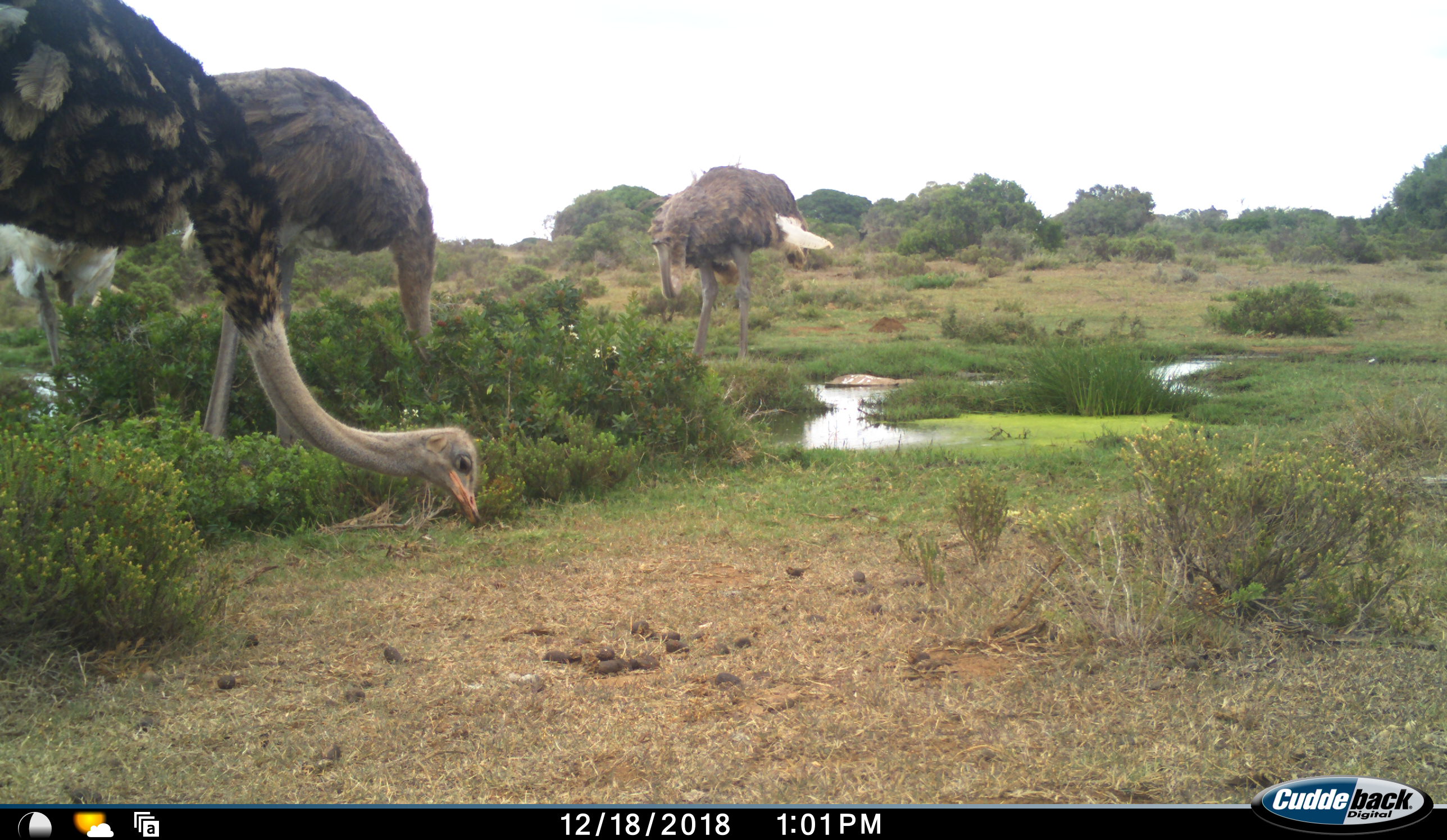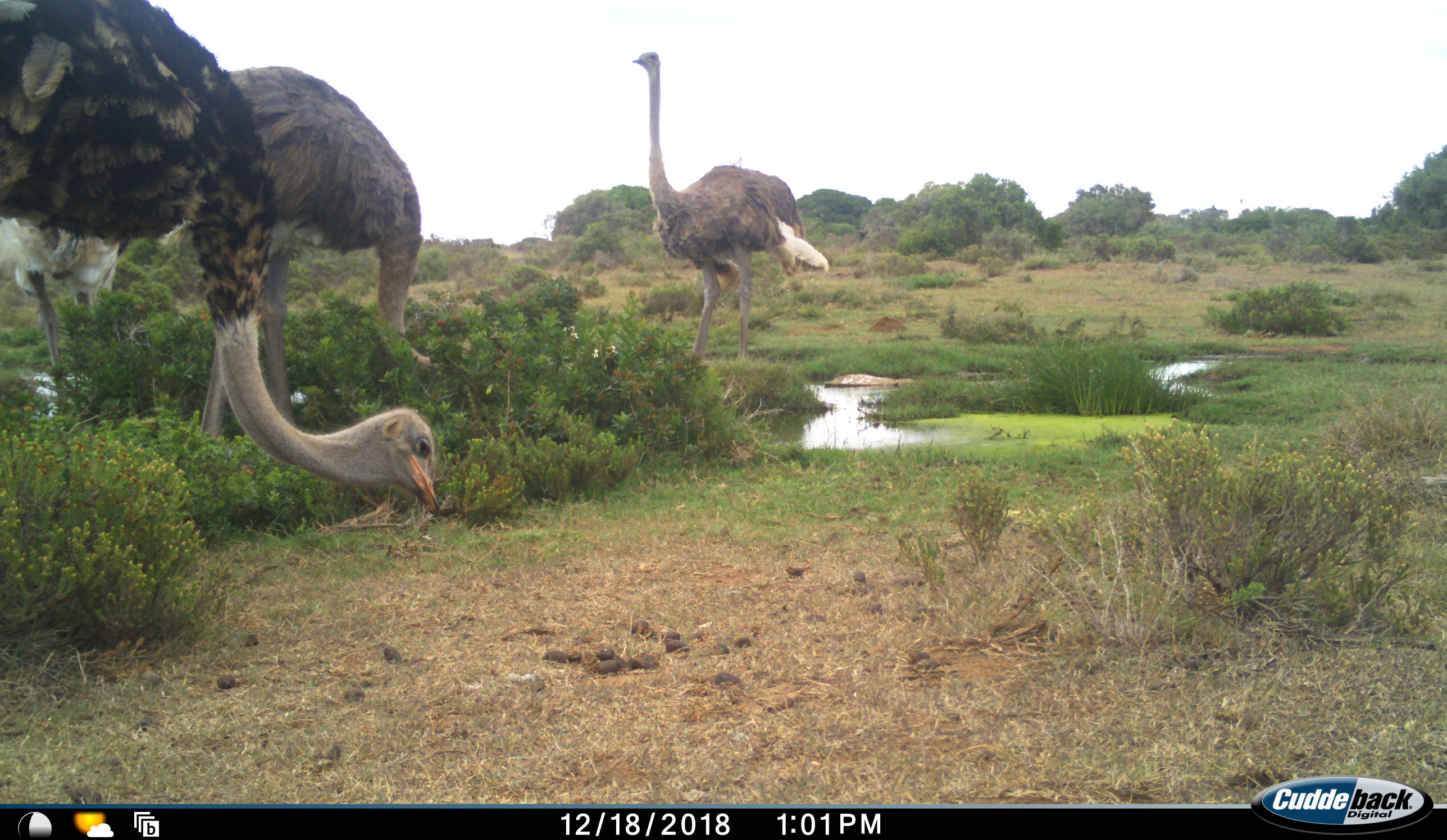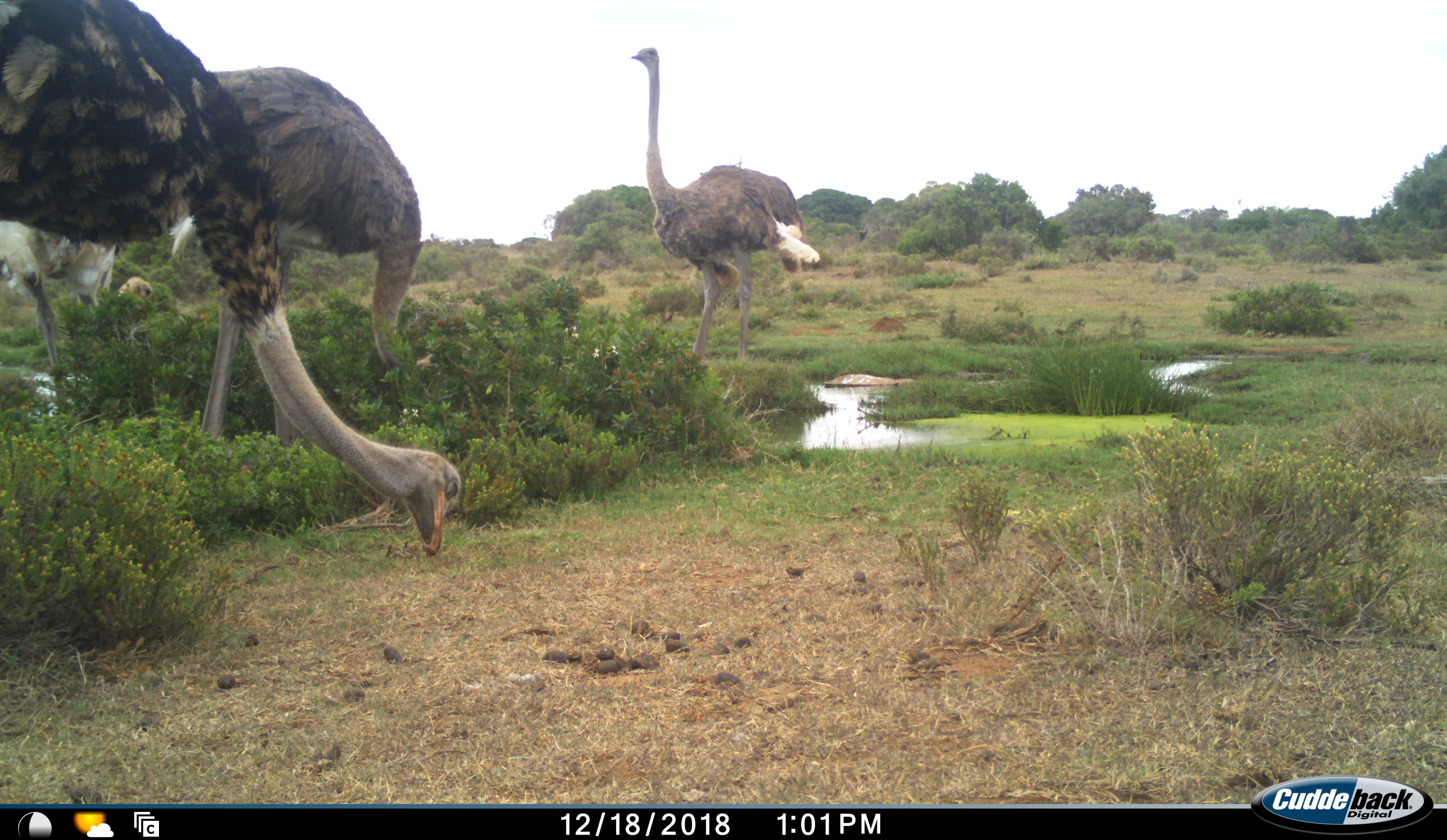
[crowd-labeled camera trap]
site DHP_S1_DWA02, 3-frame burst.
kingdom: Animalia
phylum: Chordata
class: Aves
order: Struthioniformes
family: Struthionidae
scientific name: Struthionidae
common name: ostrich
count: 3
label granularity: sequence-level